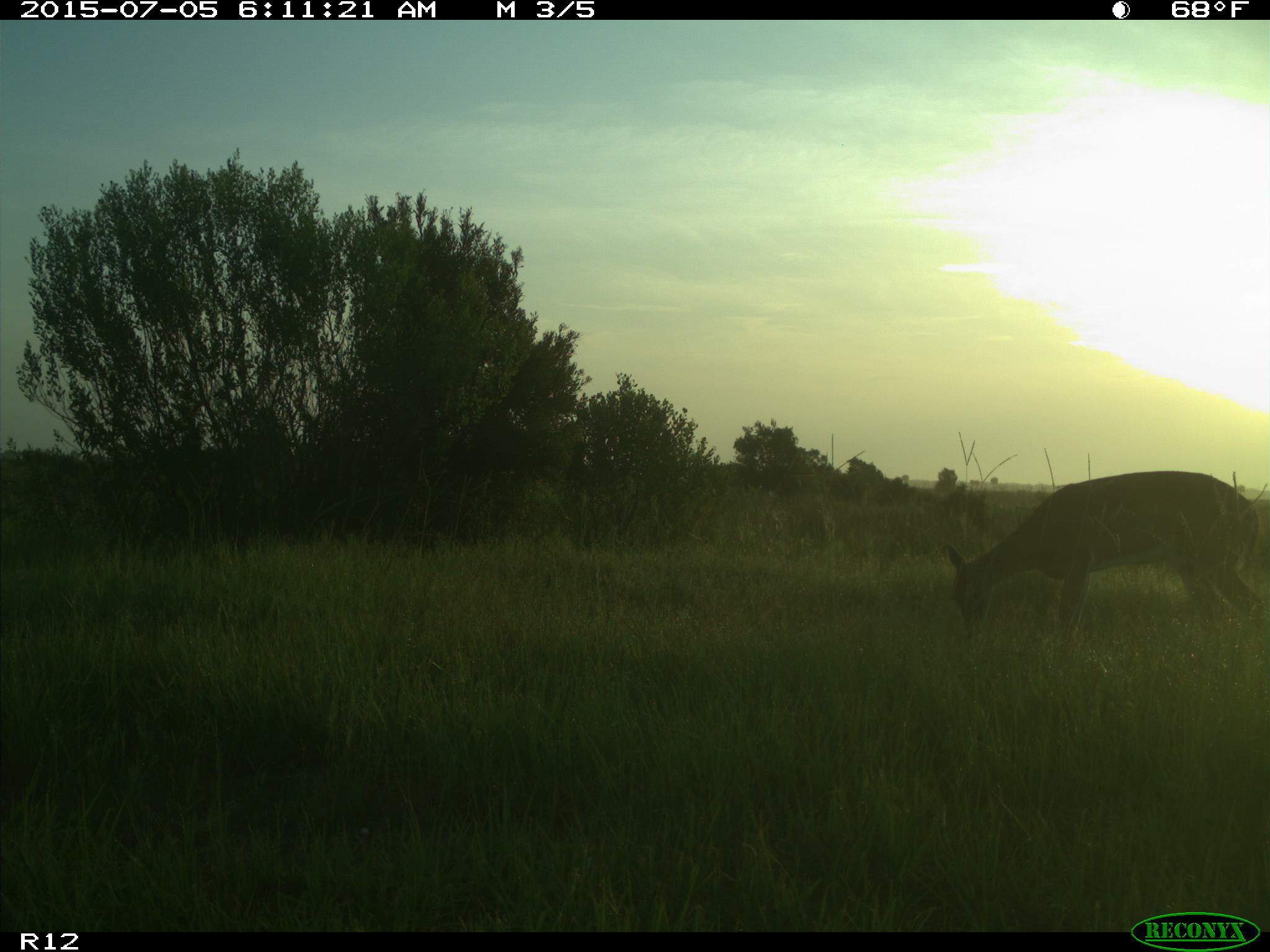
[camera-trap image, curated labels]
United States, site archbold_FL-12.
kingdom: Animalia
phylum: Chordata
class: Mammalia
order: Artiodactyla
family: Cervidae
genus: Odocoileus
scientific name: Odocoileus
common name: deer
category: unidentified deer